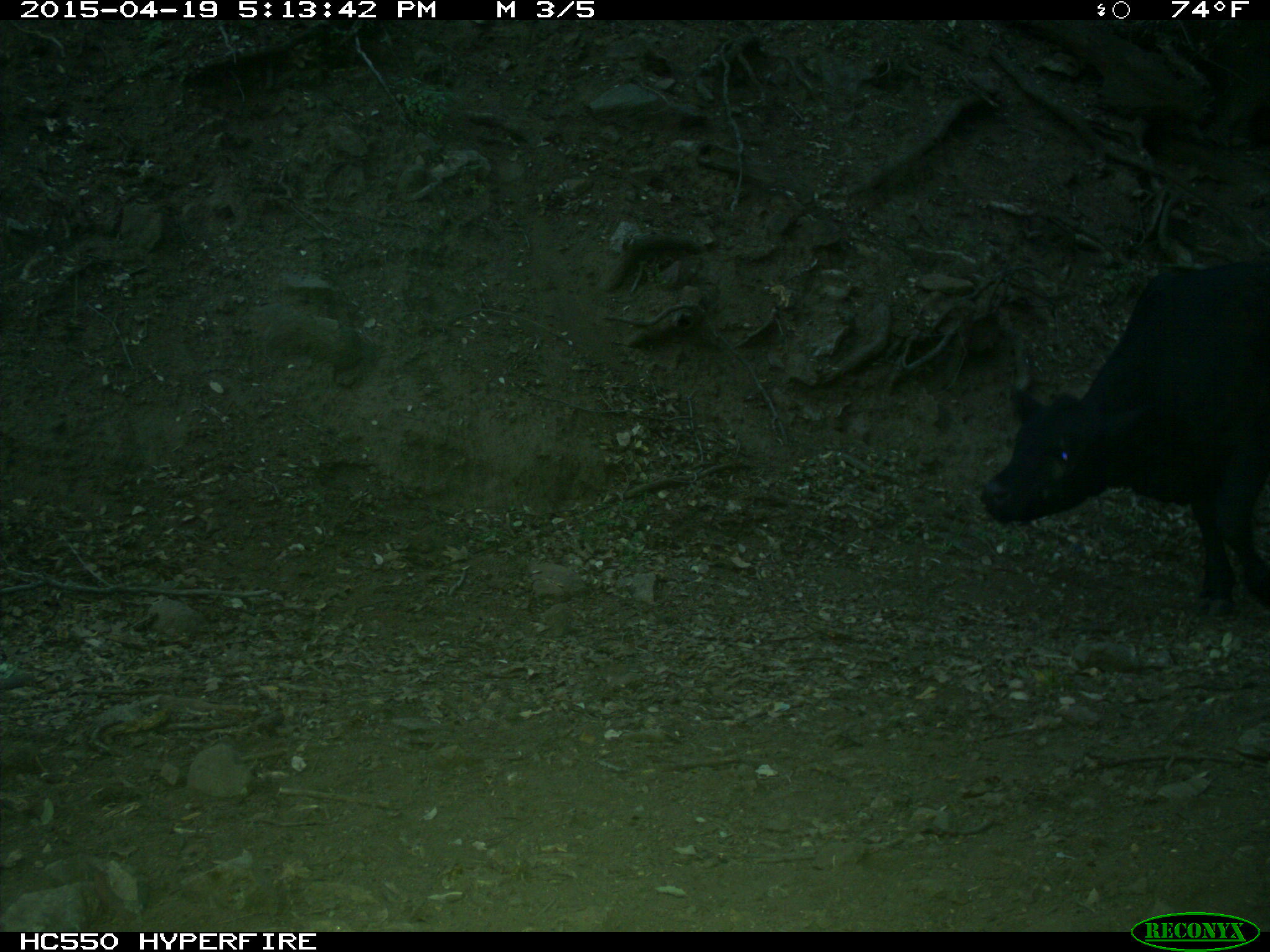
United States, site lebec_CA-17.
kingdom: Animalia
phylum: Chordata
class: Mammalia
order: Artiodactyla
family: Bovidae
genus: Bos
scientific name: Bos taurus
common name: domestic cow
Bos taurus (domestic cow).